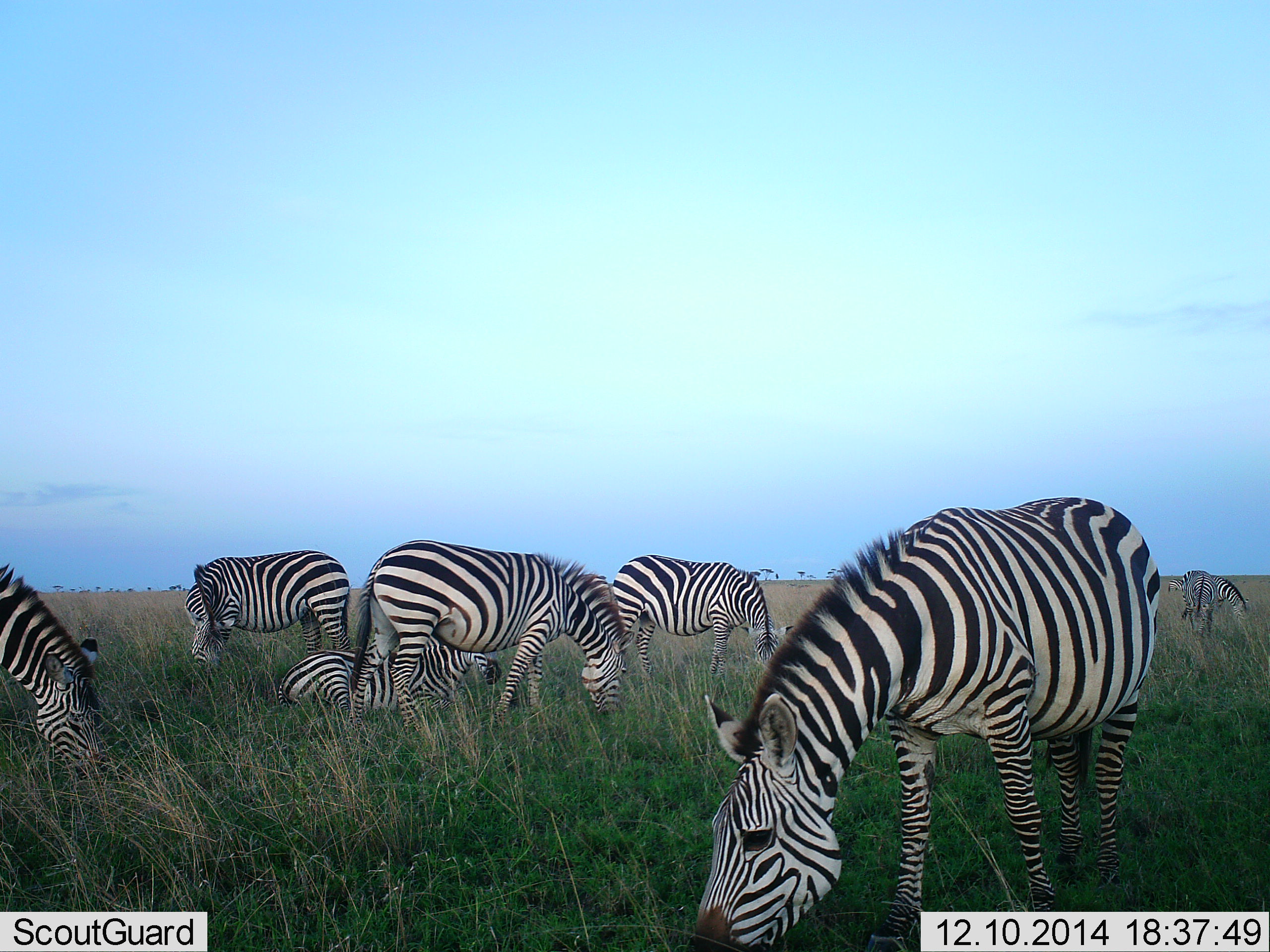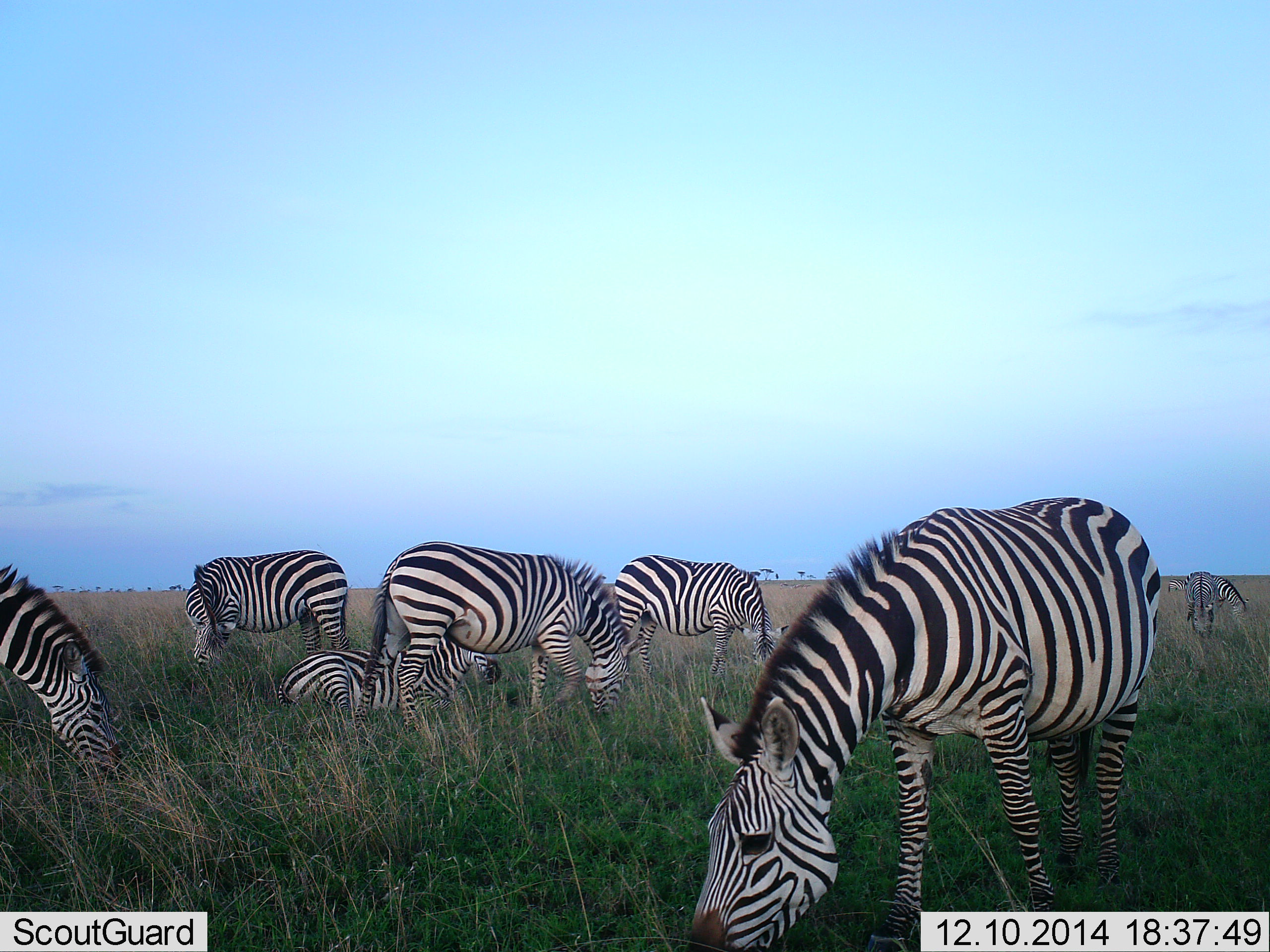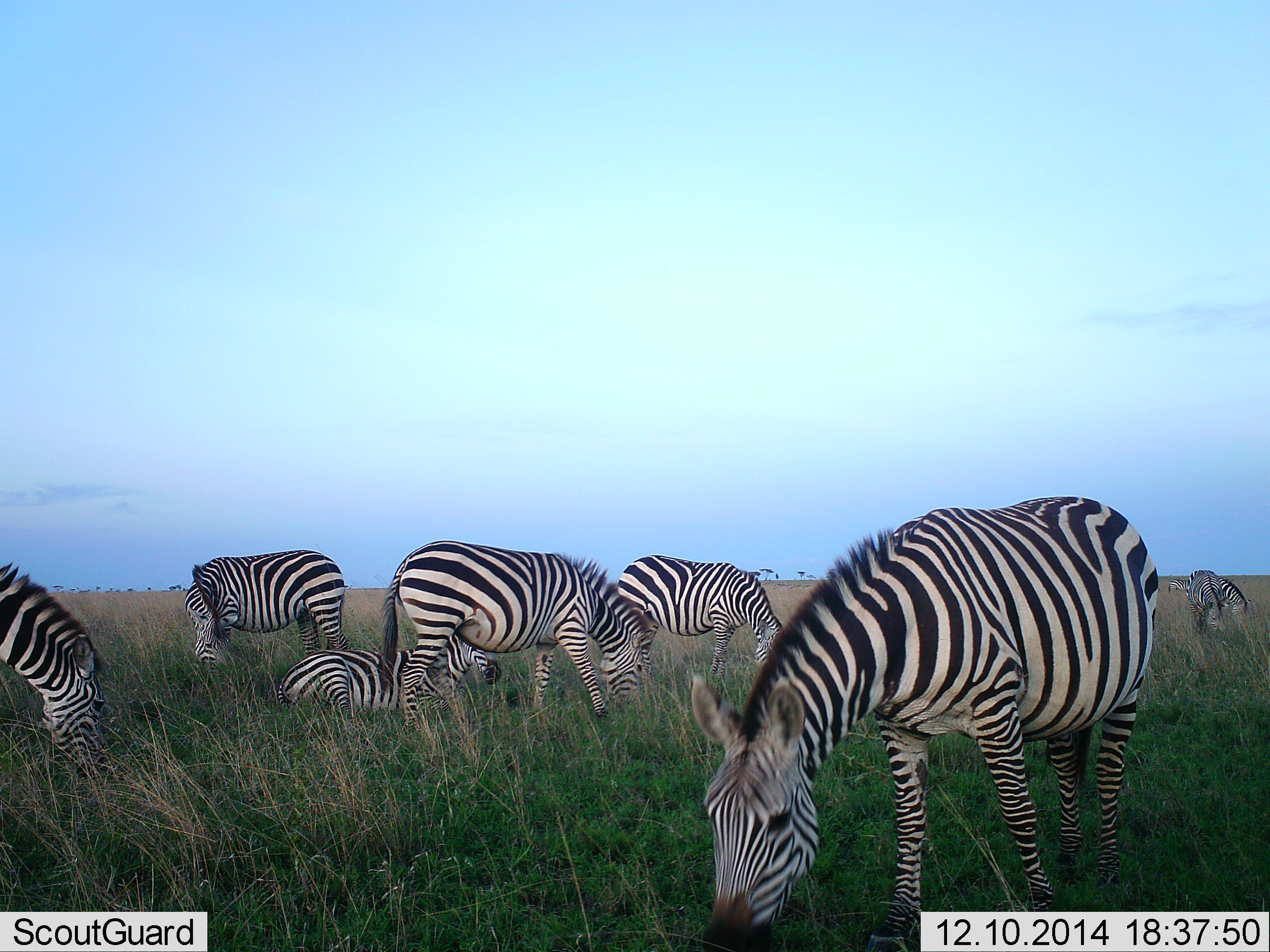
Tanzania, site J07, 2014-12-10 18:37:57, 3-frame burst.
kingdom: Animalia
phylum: Chordata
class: Mammalia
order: Perissodactyla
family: Equidae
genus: Equus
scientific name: Equus quagga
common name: plains zebra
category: zebra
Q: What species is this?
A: Zebra (plains zebra) (Equus quagga).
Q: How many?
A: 7.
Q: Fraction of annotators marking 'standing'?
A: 50%.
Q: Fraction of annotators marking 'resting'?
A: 90%.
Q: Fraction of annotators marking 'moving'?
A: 10%.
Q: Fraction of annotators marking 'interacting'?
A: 0%.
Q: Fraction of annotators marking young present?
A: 0%.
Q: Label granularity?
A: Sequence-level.